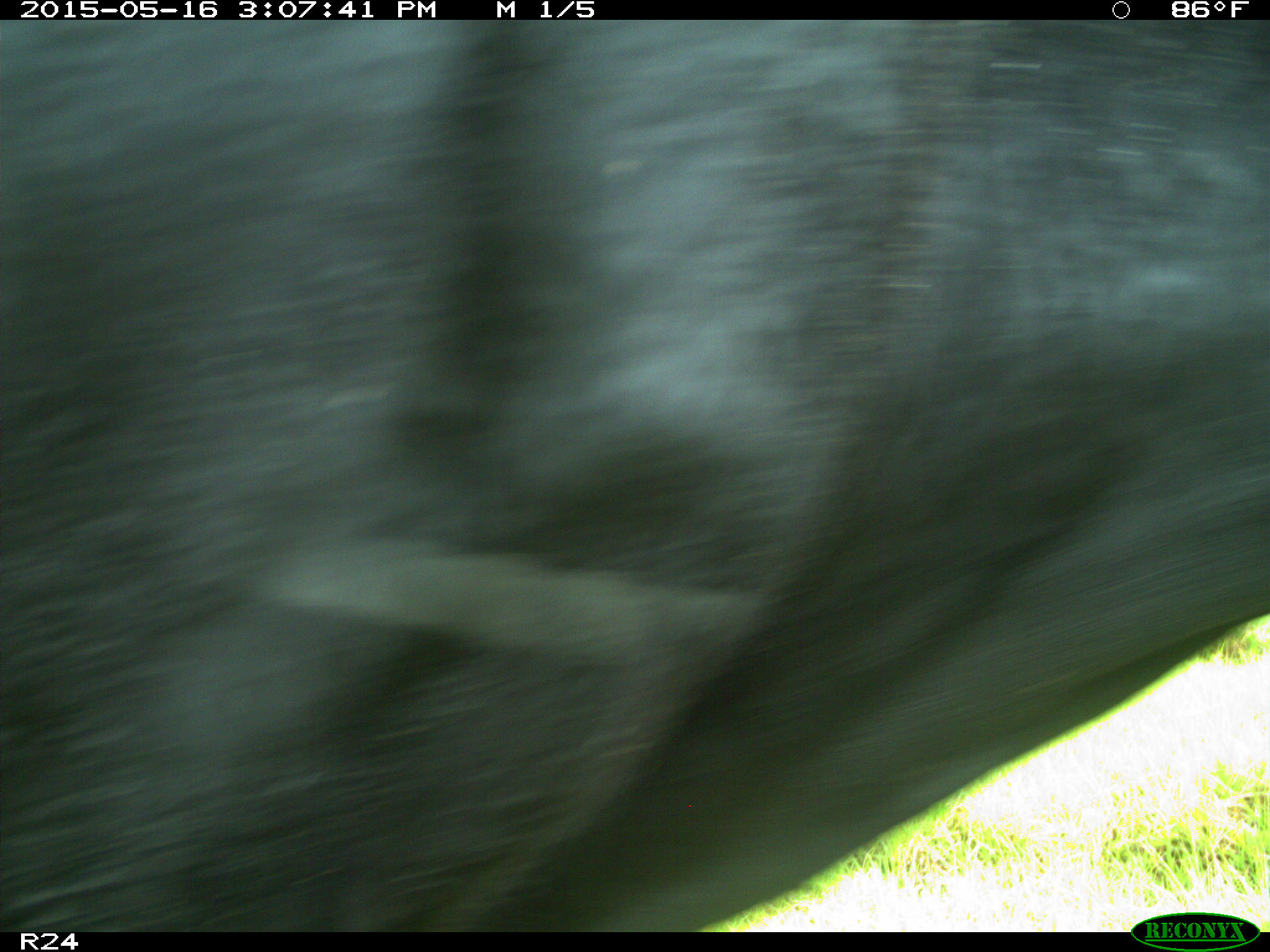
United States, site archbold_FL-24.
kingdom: Animalia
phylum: Chordata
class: Mammalia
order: Artiodactyla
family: Bovidae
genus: Bos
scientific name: Bos taurus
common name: domestic cow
Bos taurus (domestic cow).